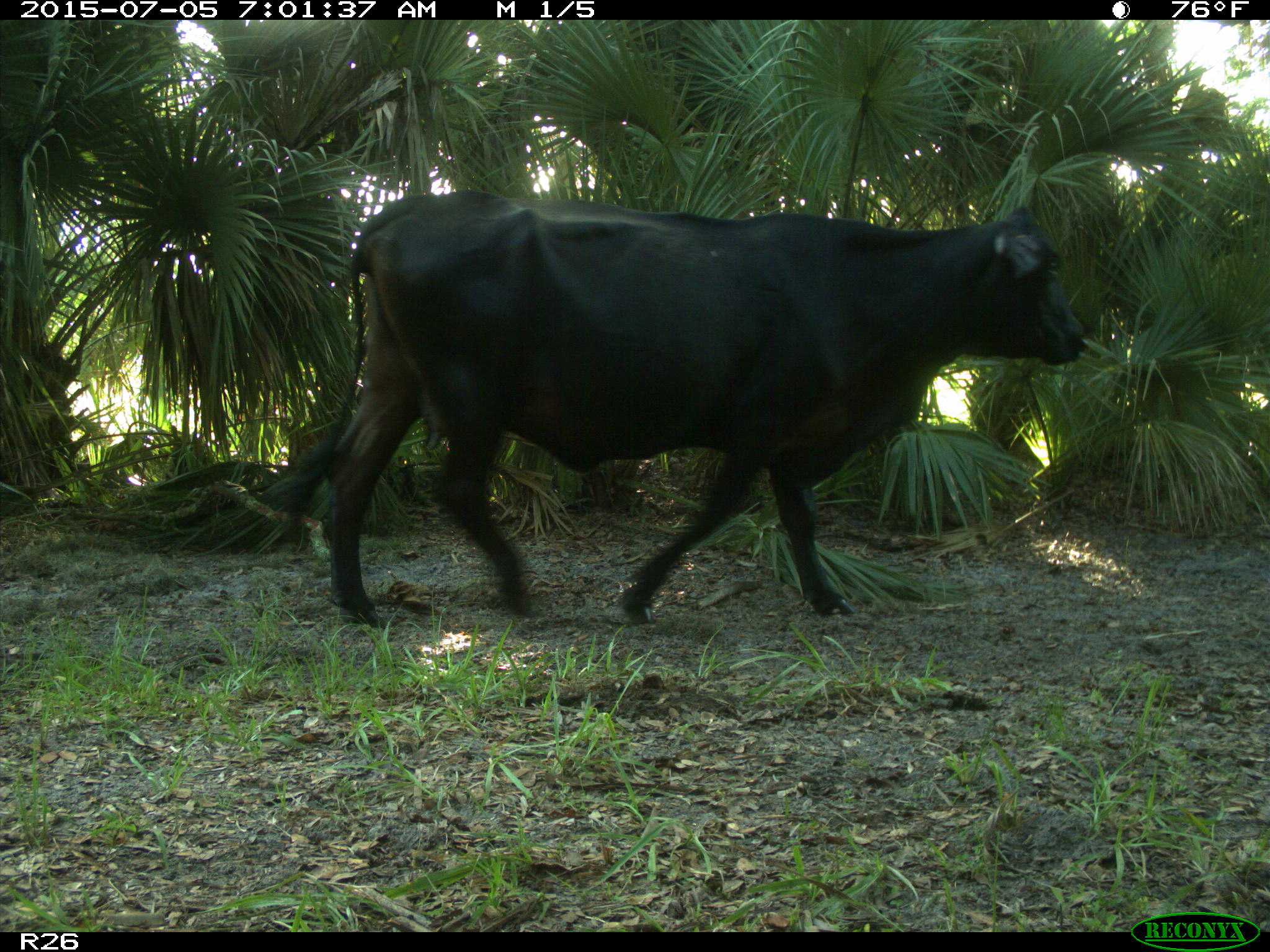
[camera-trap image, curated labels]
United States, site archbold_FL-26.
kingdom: Animalia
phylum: Chordata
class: Mammalia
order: Artiodactyla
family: Bovidae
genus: Bos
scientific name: Bos taurus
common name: domestic cow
Bos taurus (domestic cow).